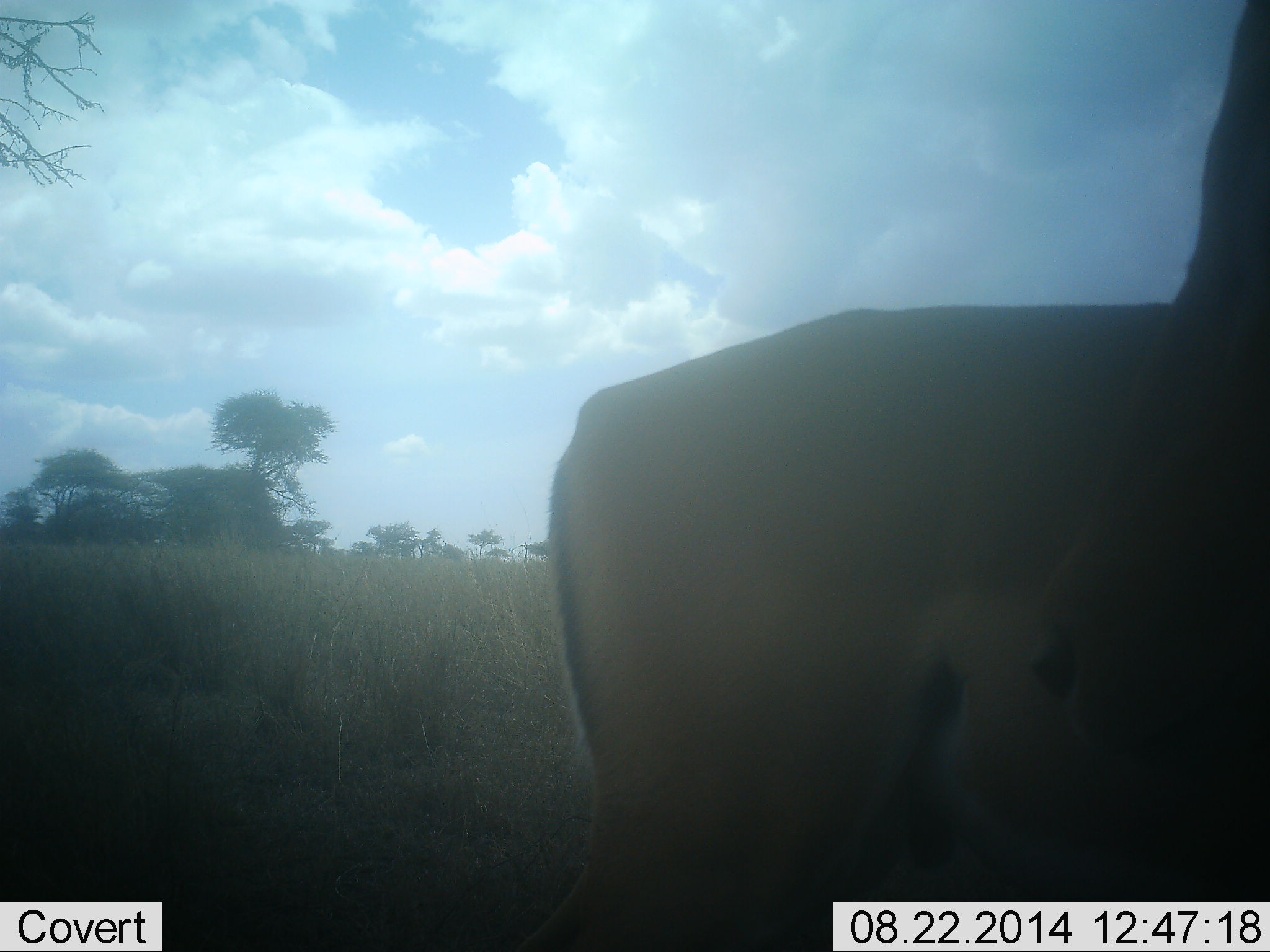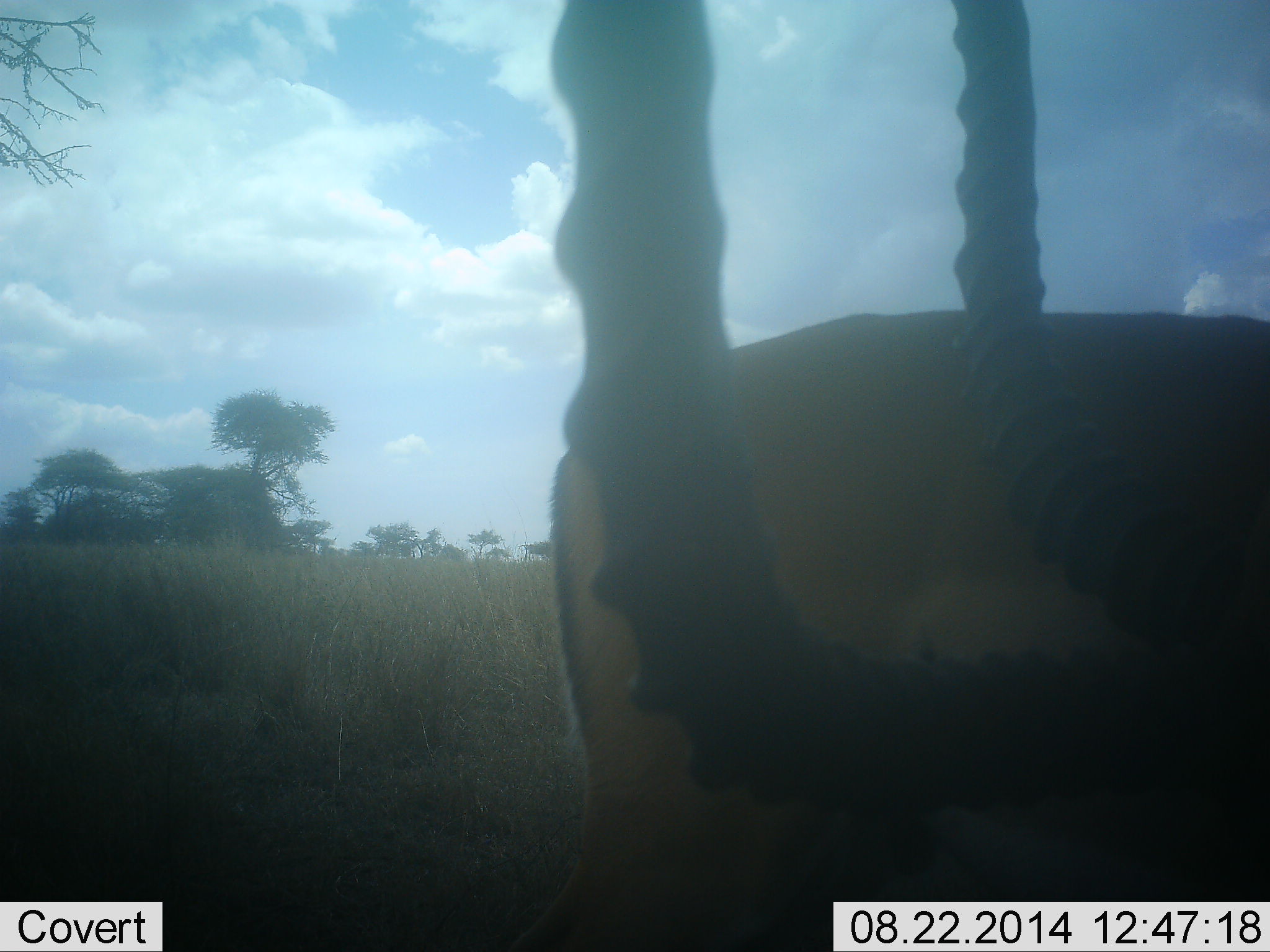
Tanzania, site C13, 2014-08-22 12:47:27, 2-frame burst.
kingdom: Animalia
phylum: Chordata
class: Mammalia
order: Artiodactyla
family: Bovidae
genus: Aepyceros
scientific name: Aepyceros melampus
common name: impala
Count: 1.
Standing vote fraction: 100%.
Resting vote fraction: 0%.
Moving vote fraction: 0%.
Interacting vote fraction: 0%.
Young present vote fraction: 0%.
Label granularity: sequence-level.